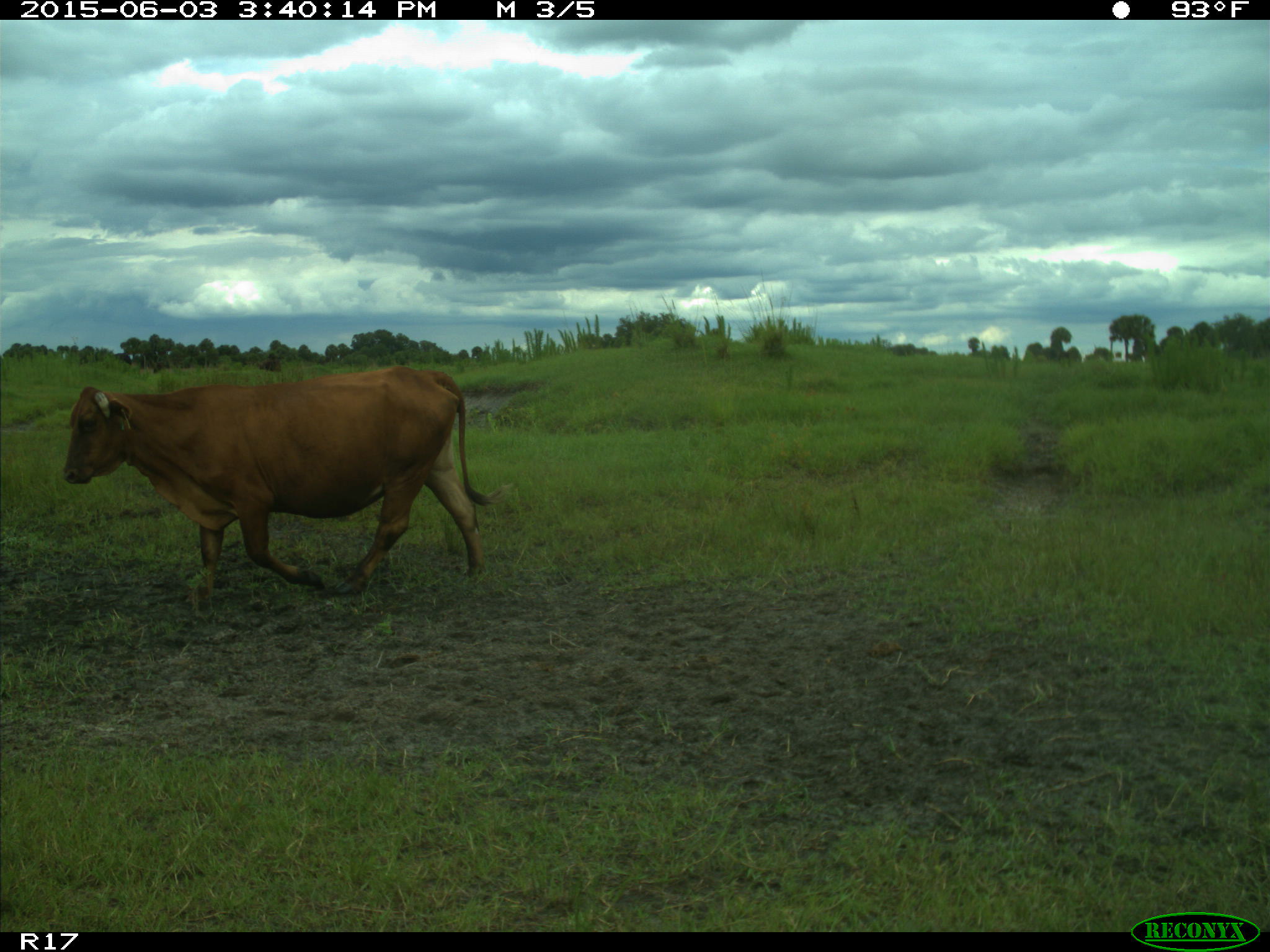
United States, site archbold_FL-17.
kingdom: Animalia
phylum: Chordata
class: Mammalia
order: Artiodactyla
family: Bovidae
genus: Bos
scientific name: Bos taurus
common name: domestic cow